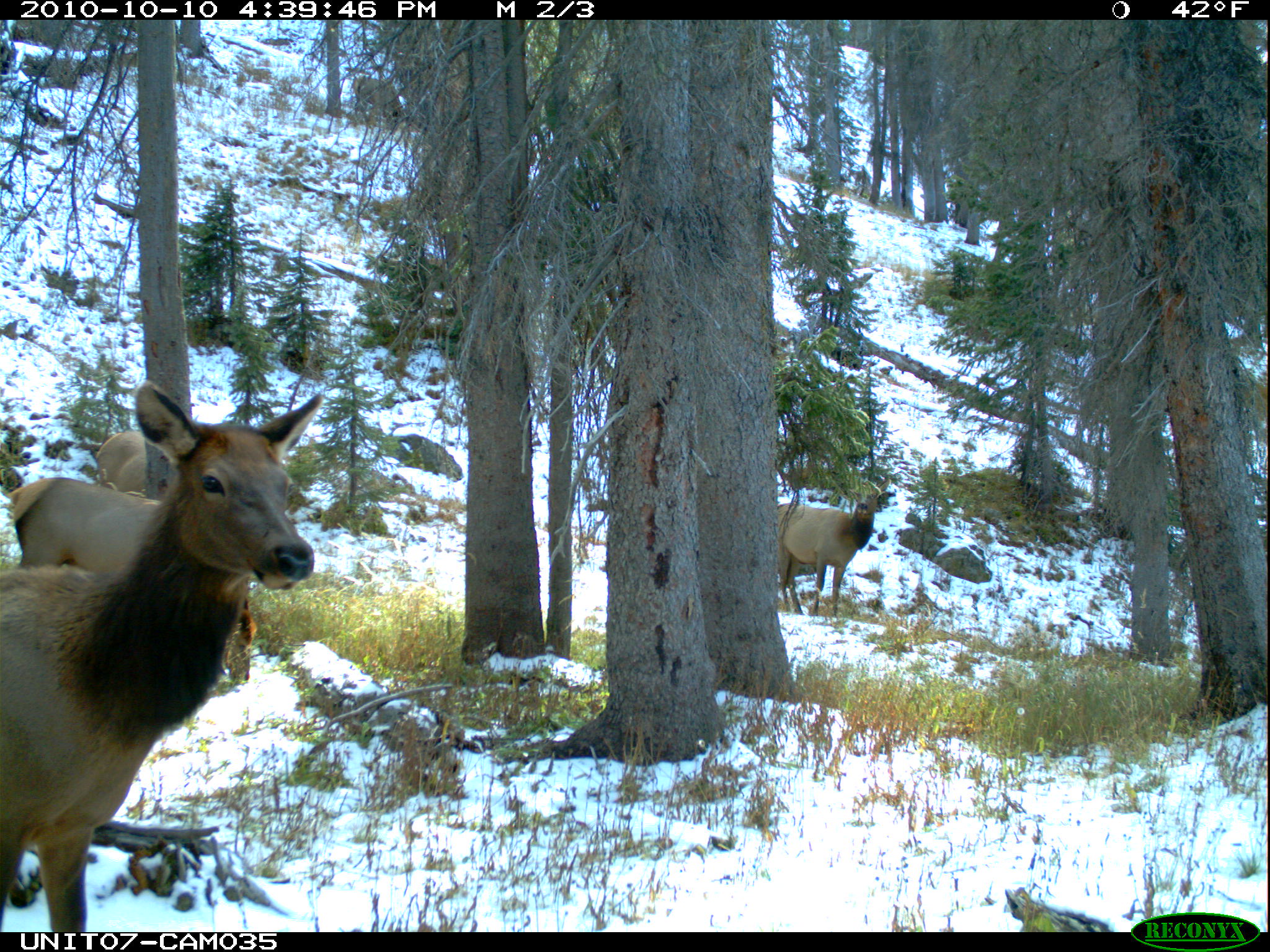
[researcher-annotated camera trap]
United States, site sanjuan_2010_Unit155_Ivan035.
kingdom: Animalia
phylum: Chordata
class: Mammalia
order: Artiodactyla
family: Cervidae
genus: Cervus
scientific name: Cervus elaphus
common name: red deer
Cervus elaphus (red deer).